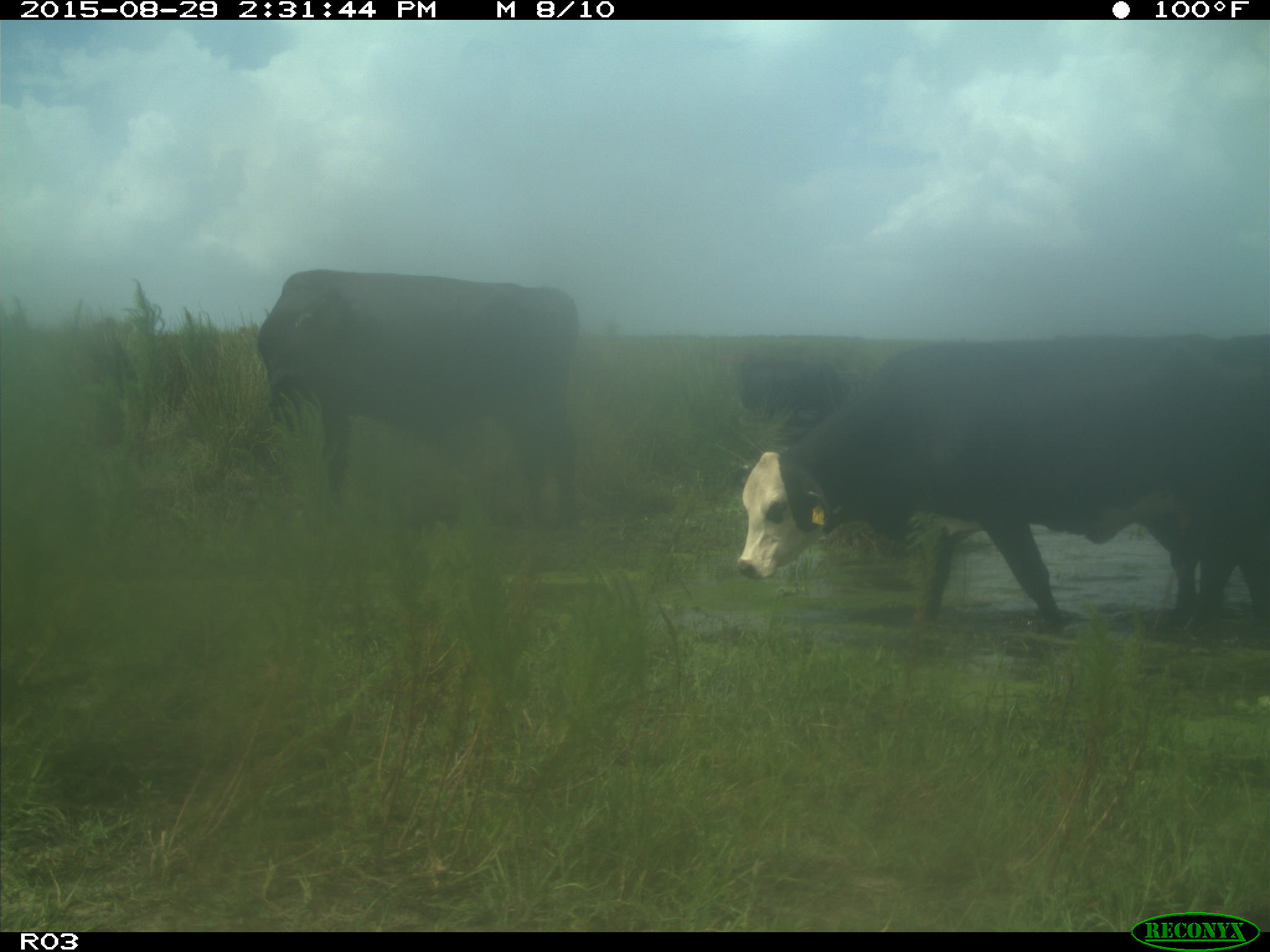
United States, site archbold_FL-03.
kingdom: Animalia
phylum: Chordata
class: Mammalia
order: Artiodactyla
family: Bovidae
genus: Bos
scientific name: Bos taurus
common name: domestic cow